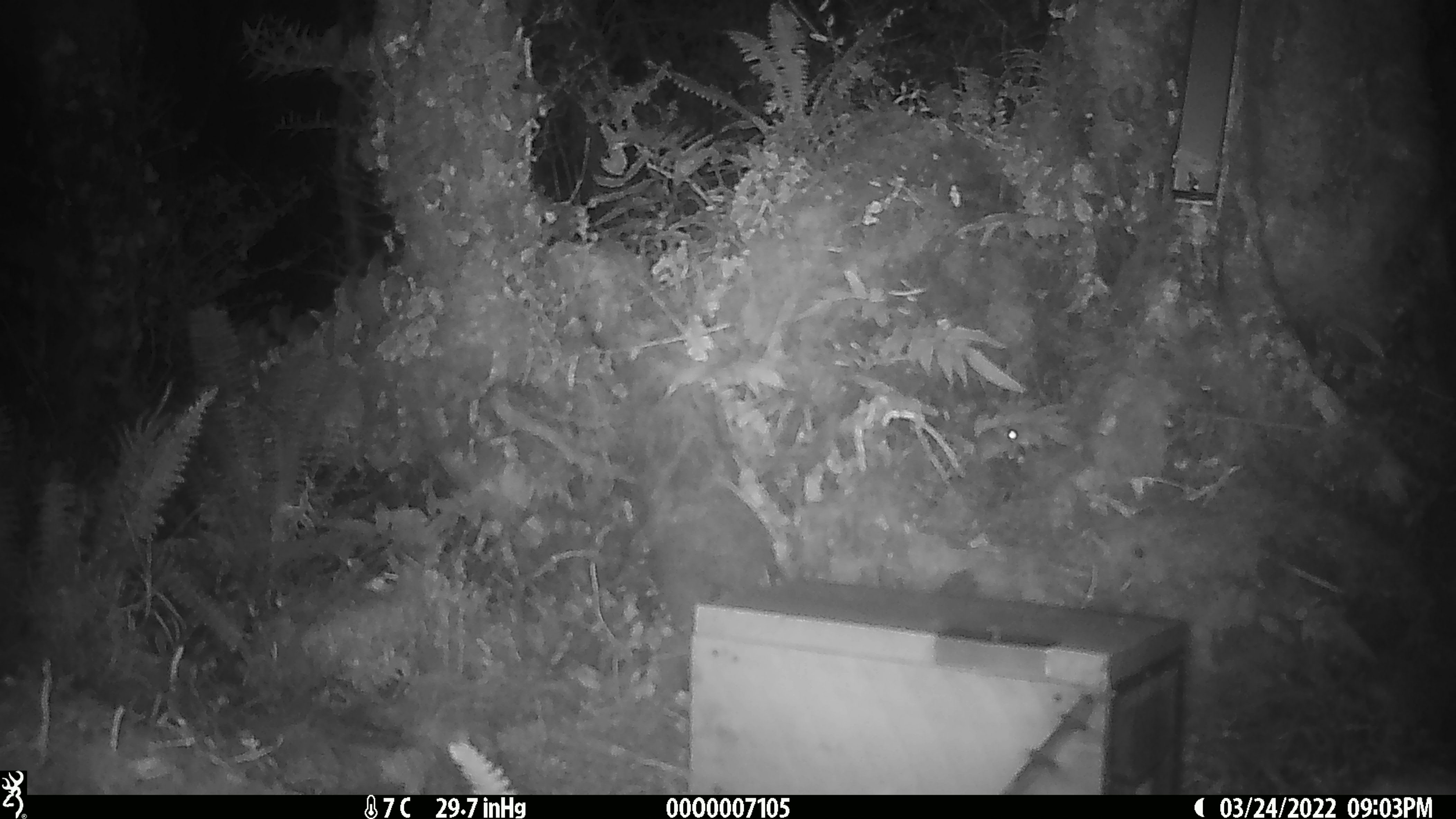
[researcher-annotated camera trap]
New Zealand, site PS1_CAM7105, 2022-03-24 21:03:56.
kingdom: Animalia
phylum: Chordata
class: Mammalia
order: Rodentia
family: Muridae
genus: Mus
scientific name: Mus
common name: mouse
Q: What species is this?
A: Mouse (Mus).